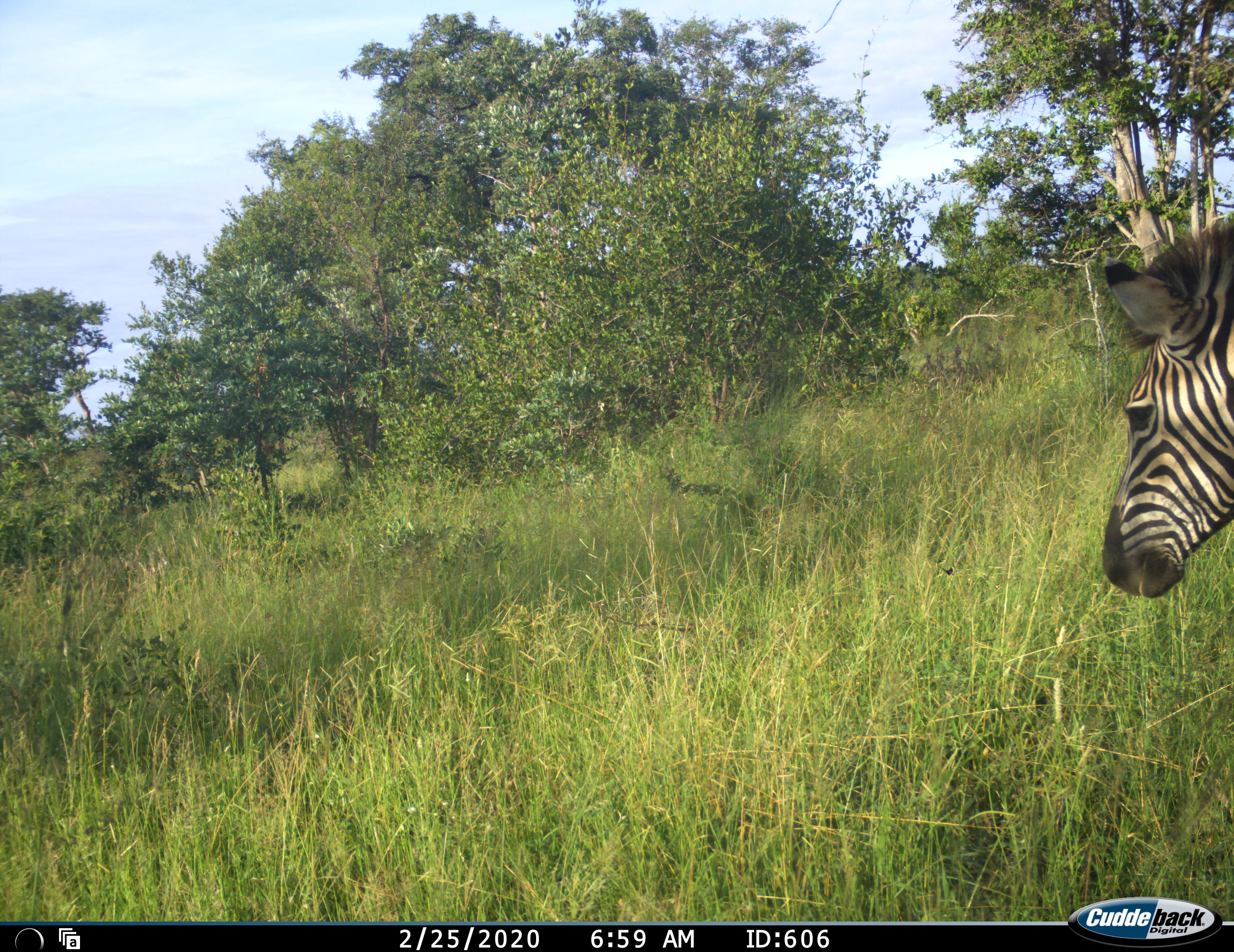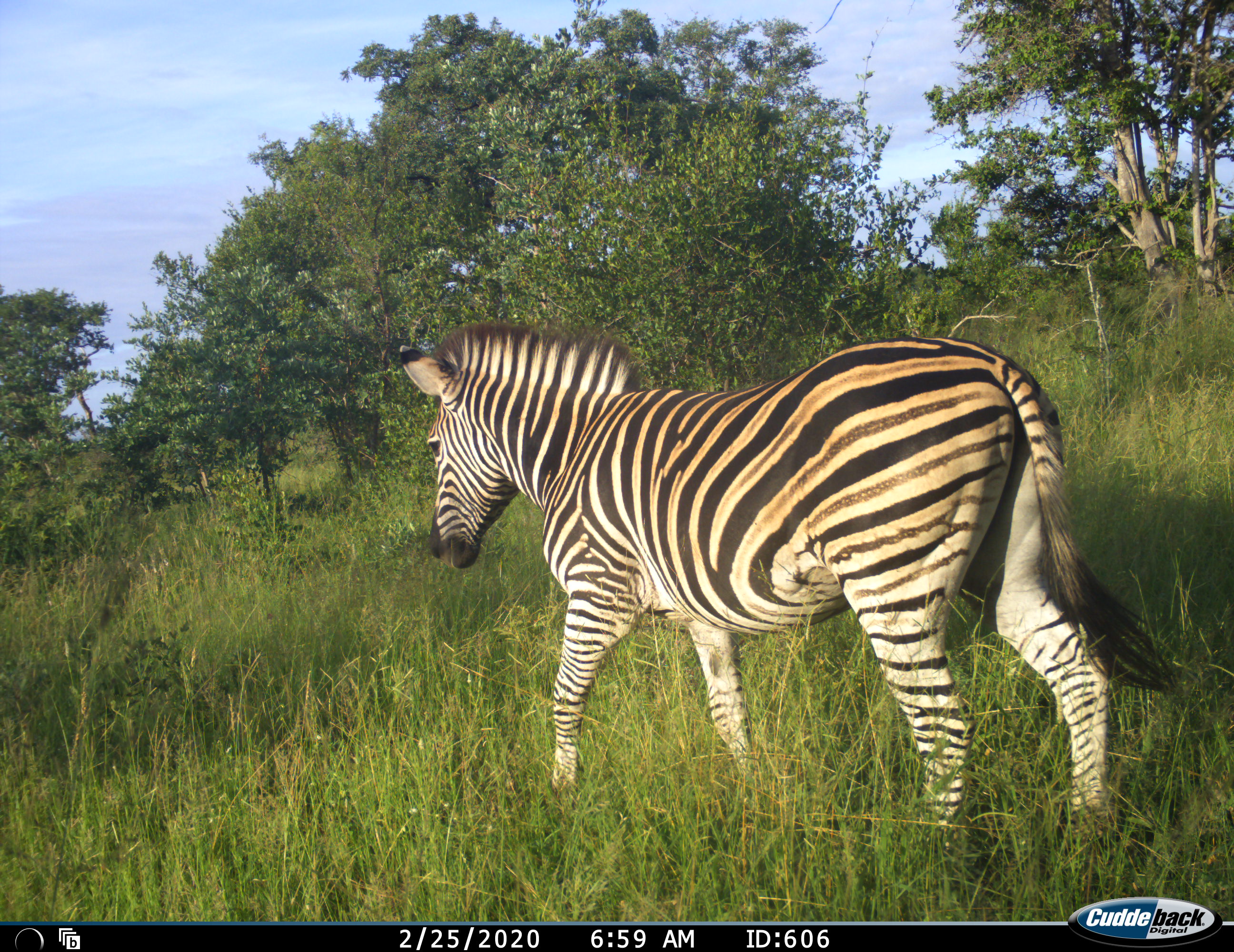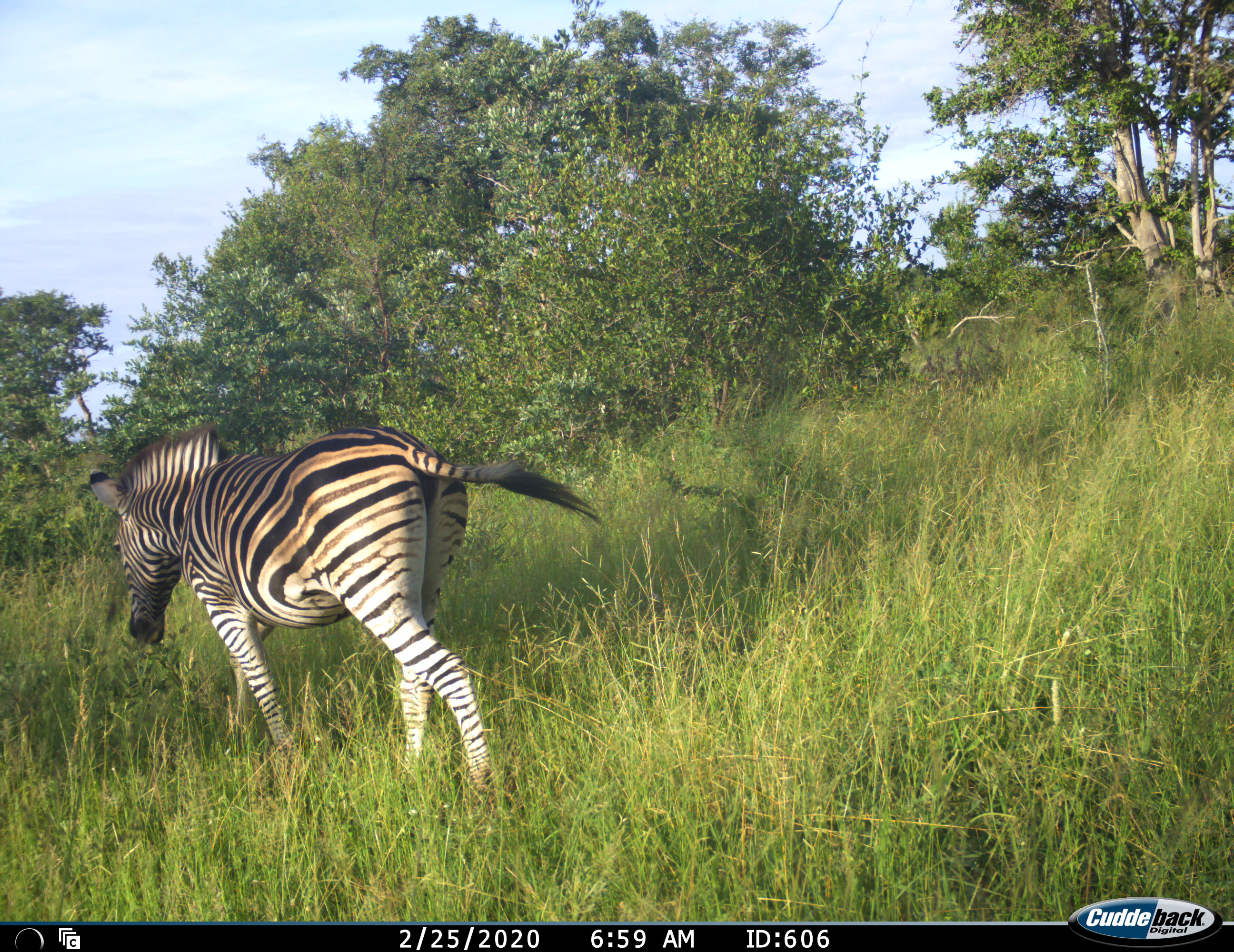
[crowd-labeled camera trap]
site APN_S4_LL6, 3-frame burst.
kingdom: Animalia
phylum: Chordata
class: Mammalia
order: Perissodactyla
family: Equidae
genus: Equus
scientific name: Equus quagga burchellii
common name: burchell's zebra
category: zebraburchells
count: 1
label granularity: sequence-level